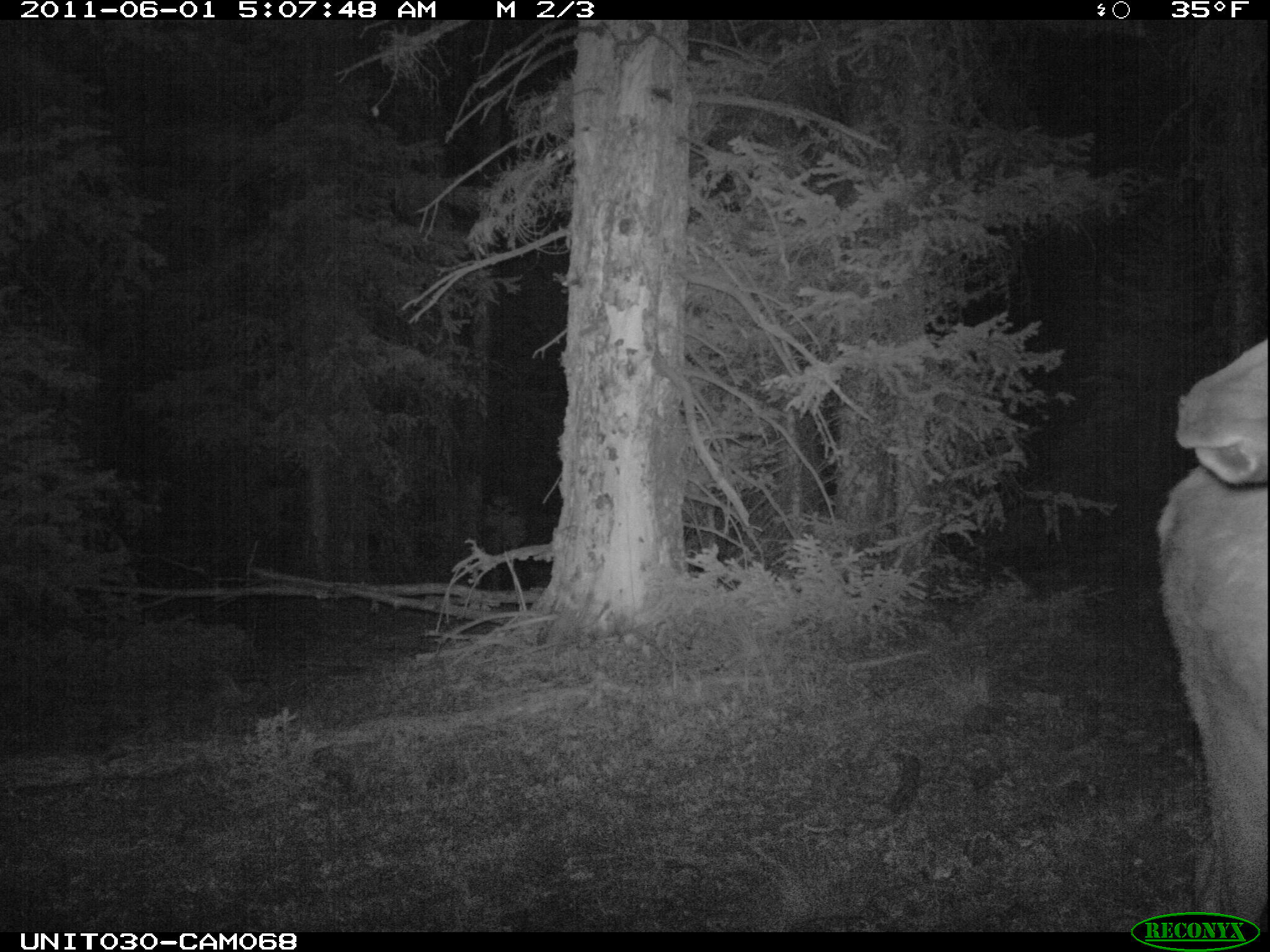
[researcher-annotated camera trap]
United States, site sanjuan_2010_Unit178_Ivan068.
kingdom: Animalia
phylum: Chordata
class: Mammalia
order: Artiodactyla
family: Cervidae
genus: Cervus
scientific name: Cervus elaphus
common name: red deer